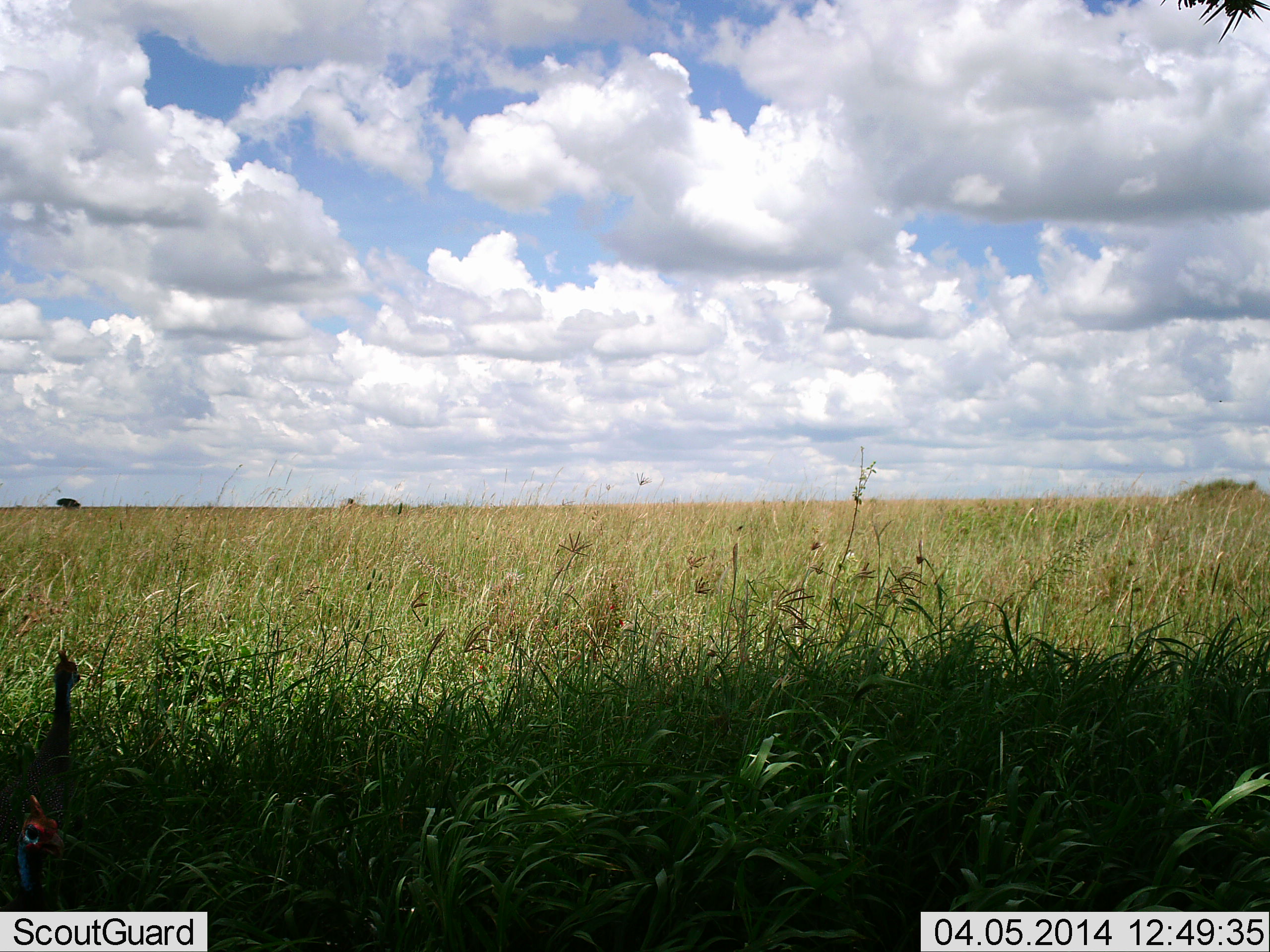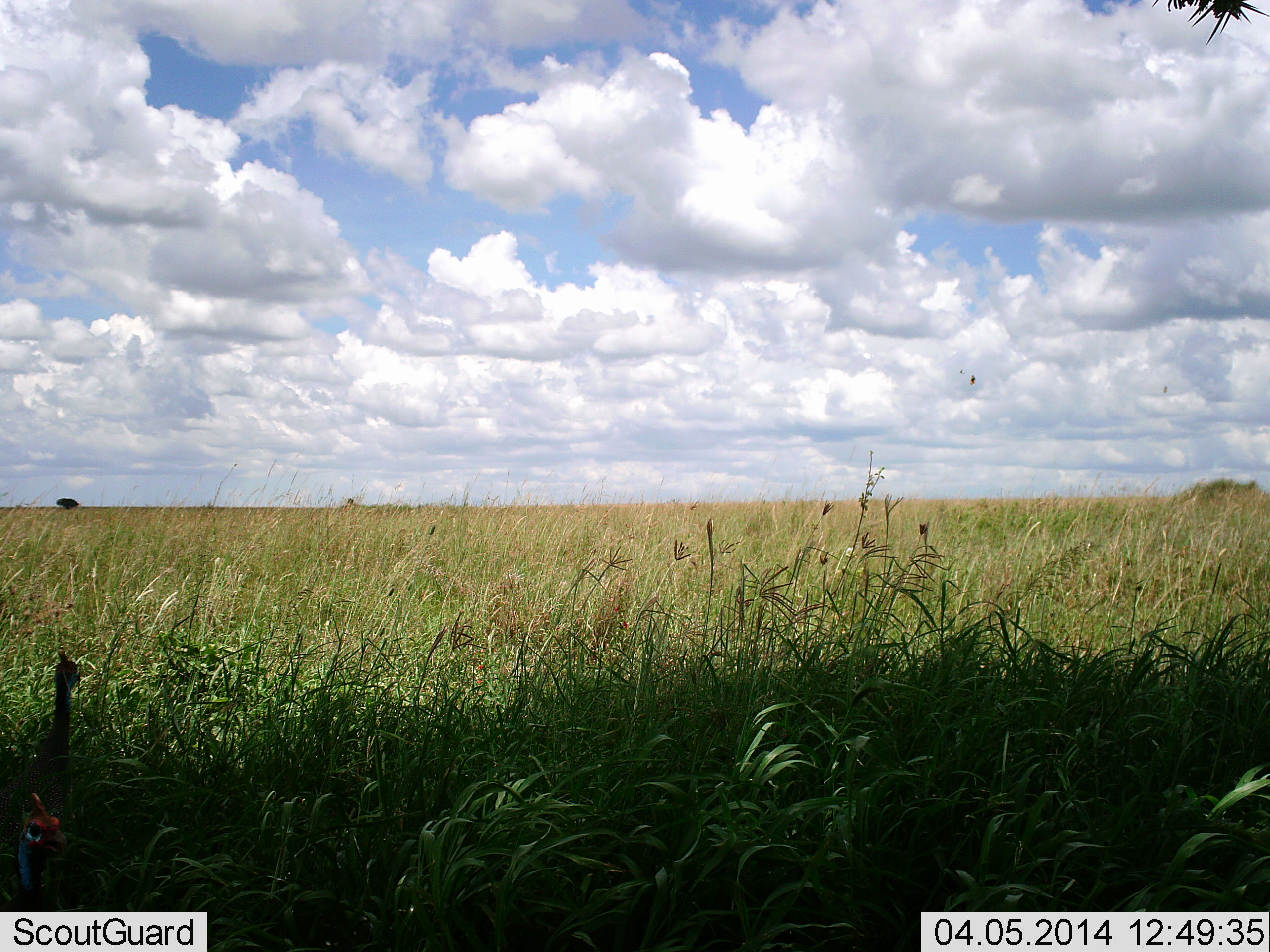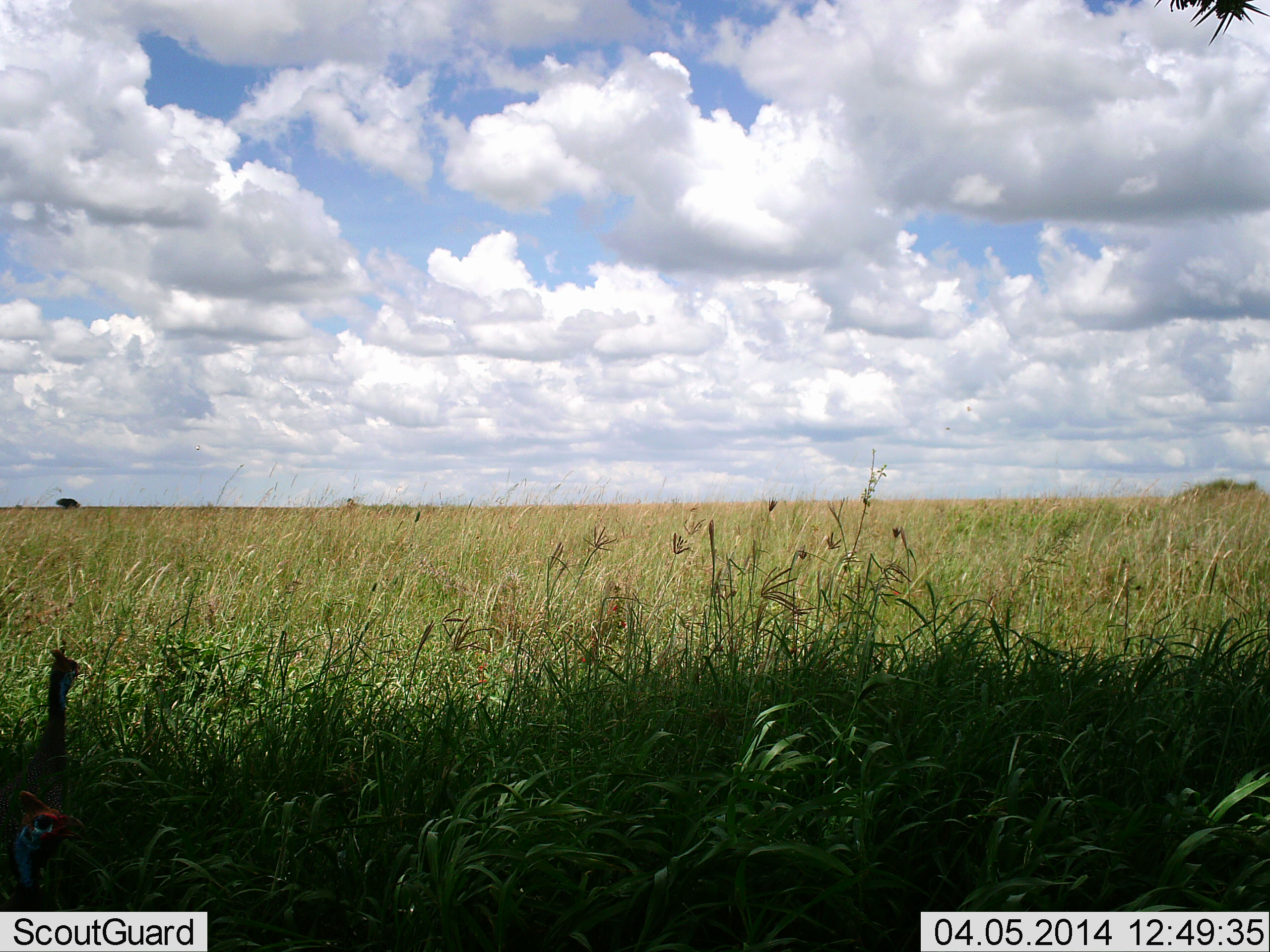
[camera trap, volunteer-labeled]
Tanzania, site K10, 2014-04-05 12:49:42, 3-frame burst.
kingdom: Animalia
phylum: Chordata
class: Aves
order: Galliformes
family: Numididae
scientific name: Numididae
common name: guinea fowl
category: guineafowl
Guineafowl (guinea fowl) (Numididae), count 2. Behavior (volunteer vote fractions): standing 100%, resting 0%, moving 0%, interacting 0%. Young present (vote fraction): 0%. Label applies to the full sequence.